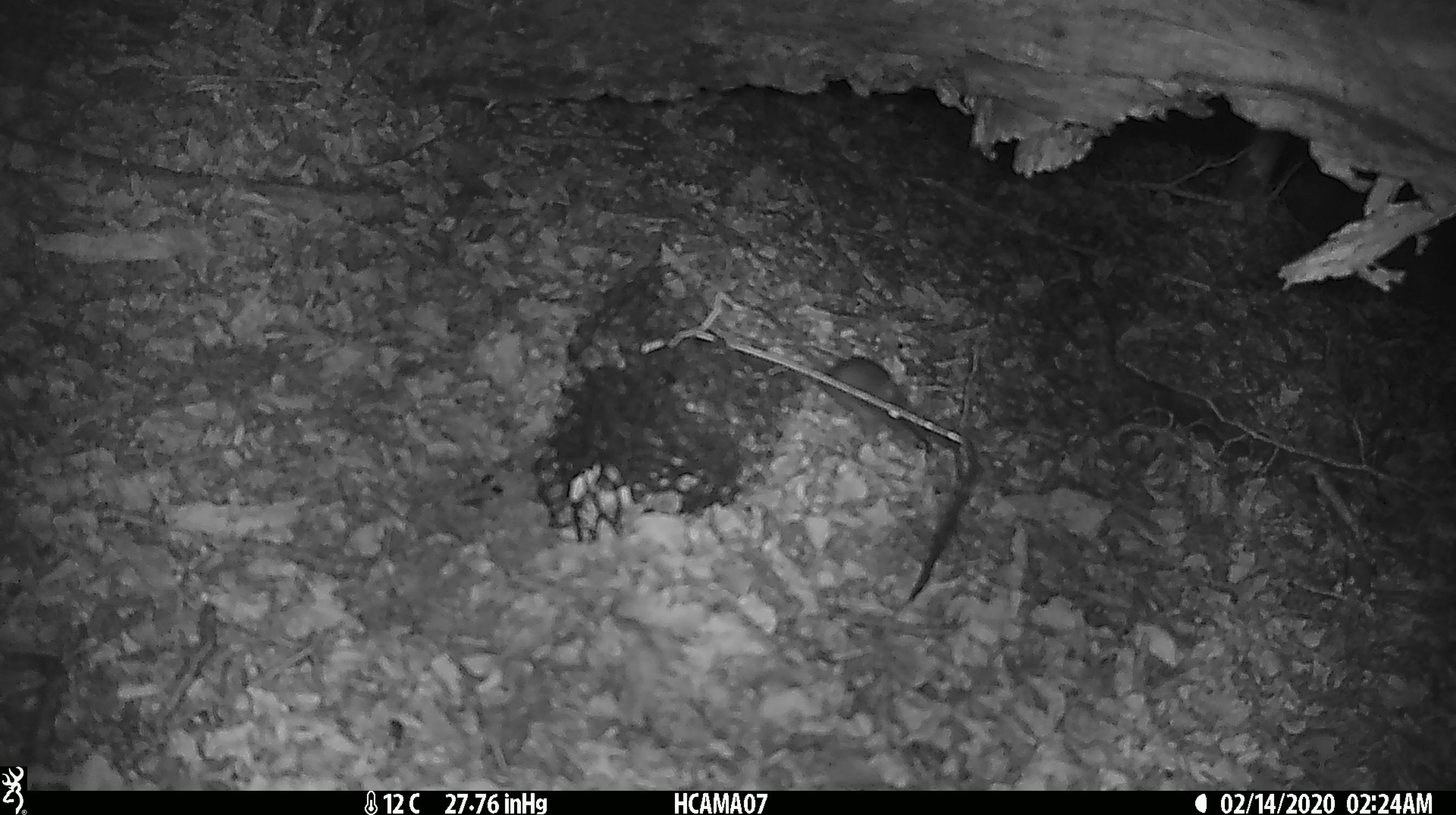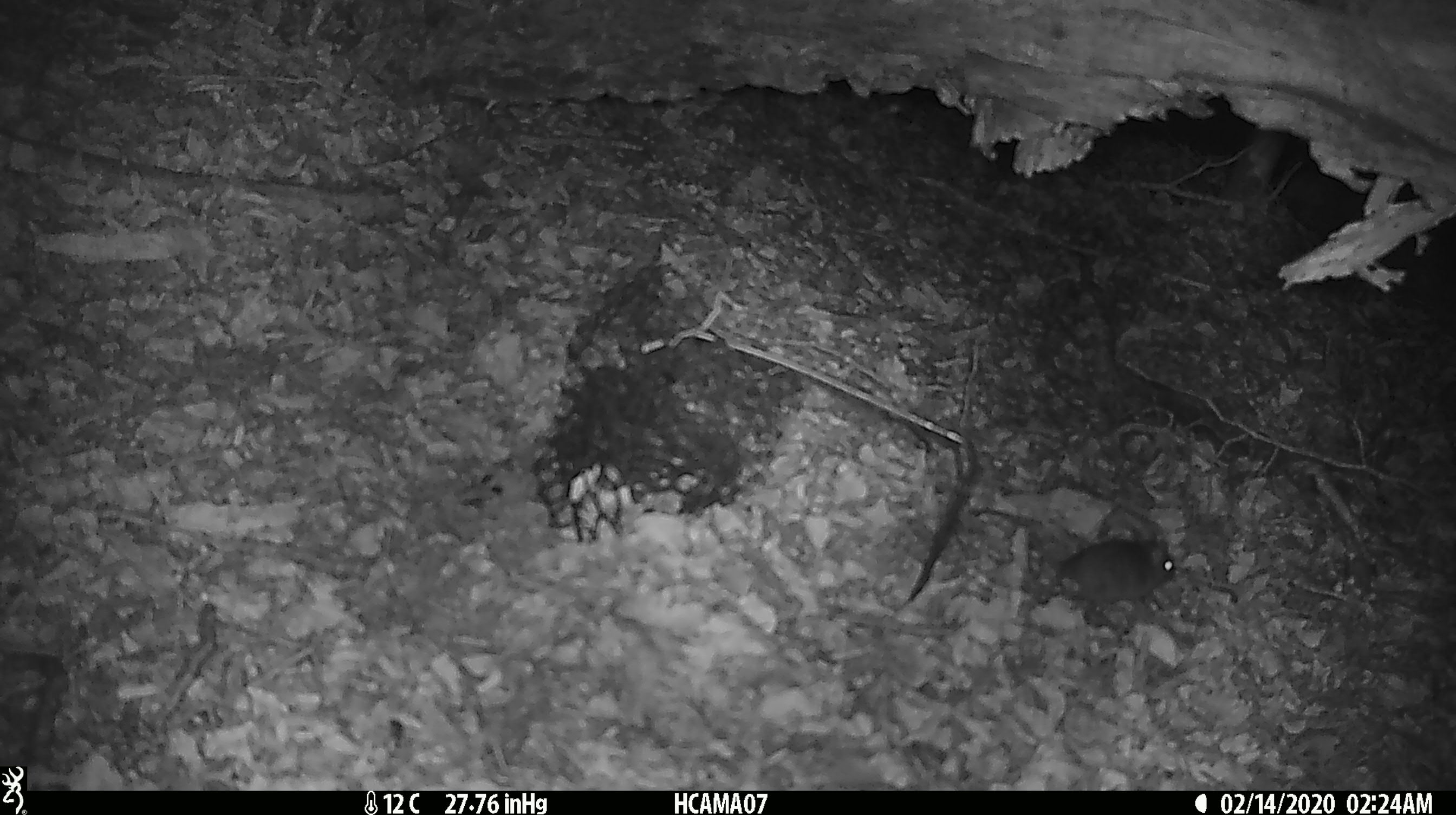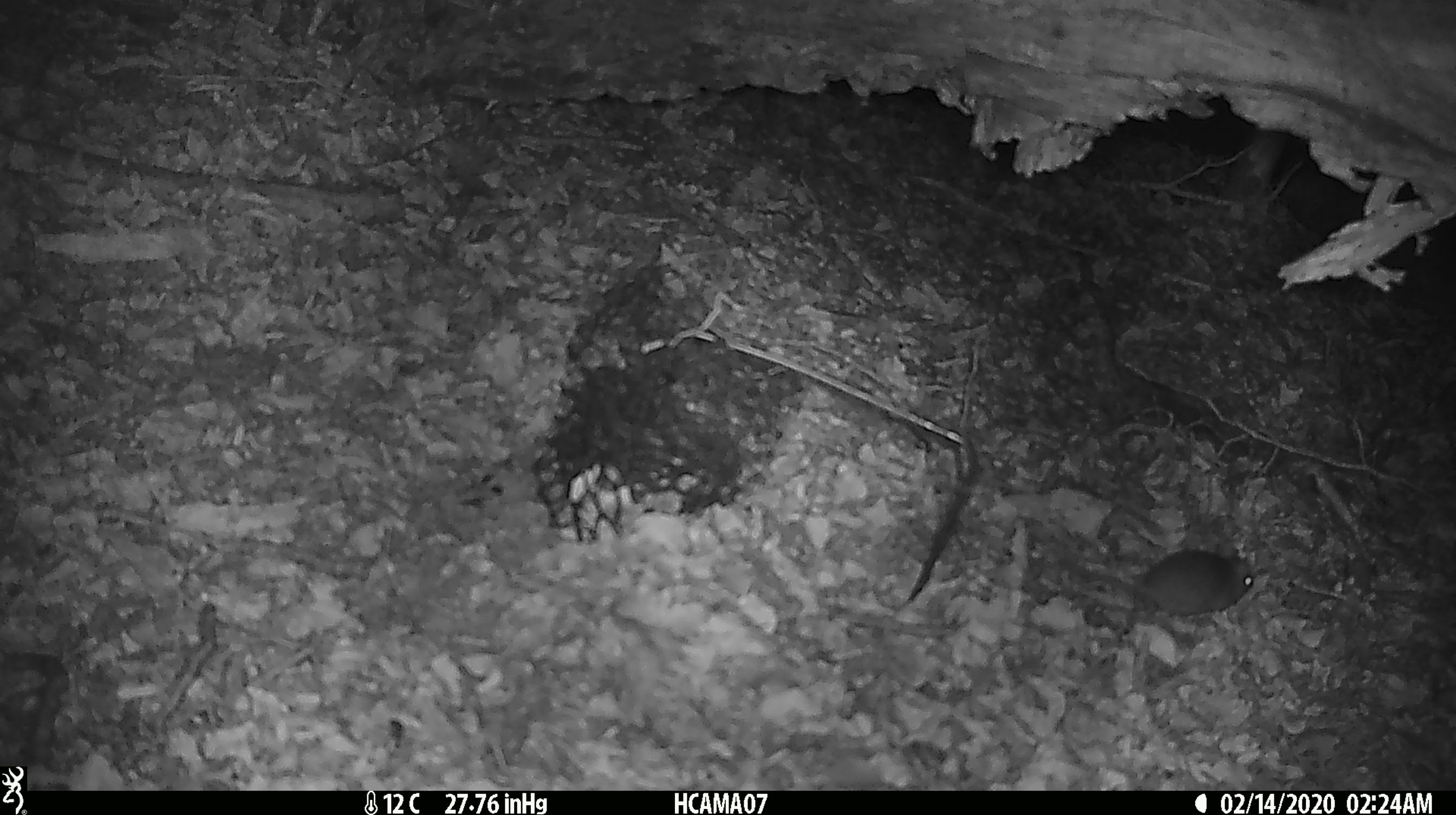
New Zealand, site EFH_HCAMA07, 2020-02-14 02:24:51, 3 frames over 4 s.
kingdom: Animalia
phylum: Chordata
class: Mammalia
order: Rodentia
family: Muridae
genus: Mus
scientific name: Mus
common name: mouse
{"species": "mouse (Mus)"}